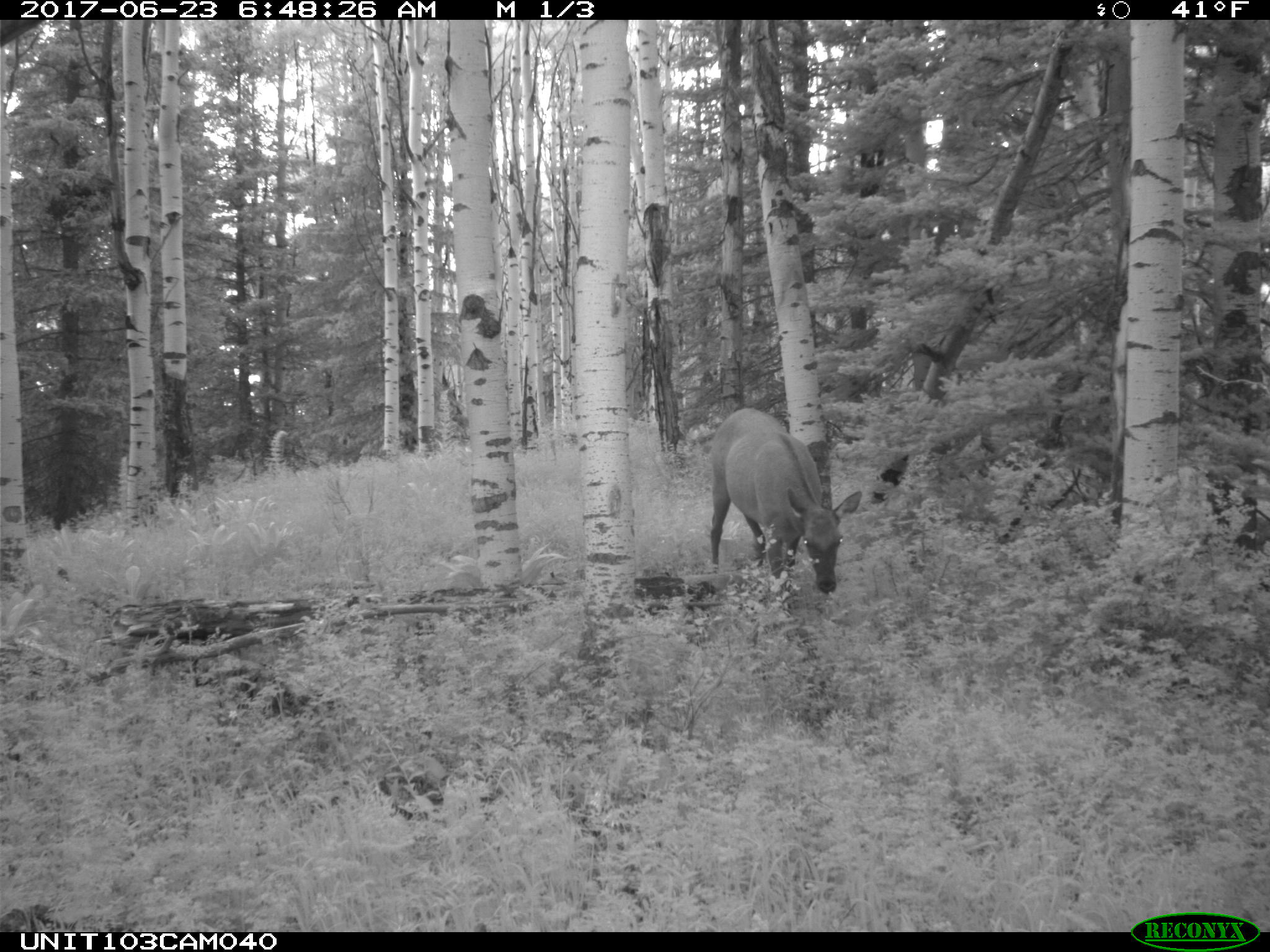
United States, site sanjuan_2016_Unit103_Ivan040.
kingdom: Animalia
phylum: Chordata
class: Mammalia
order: Artiodactyla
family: Cervidae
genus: Cervus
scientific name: Cervus elaphus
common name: red deer